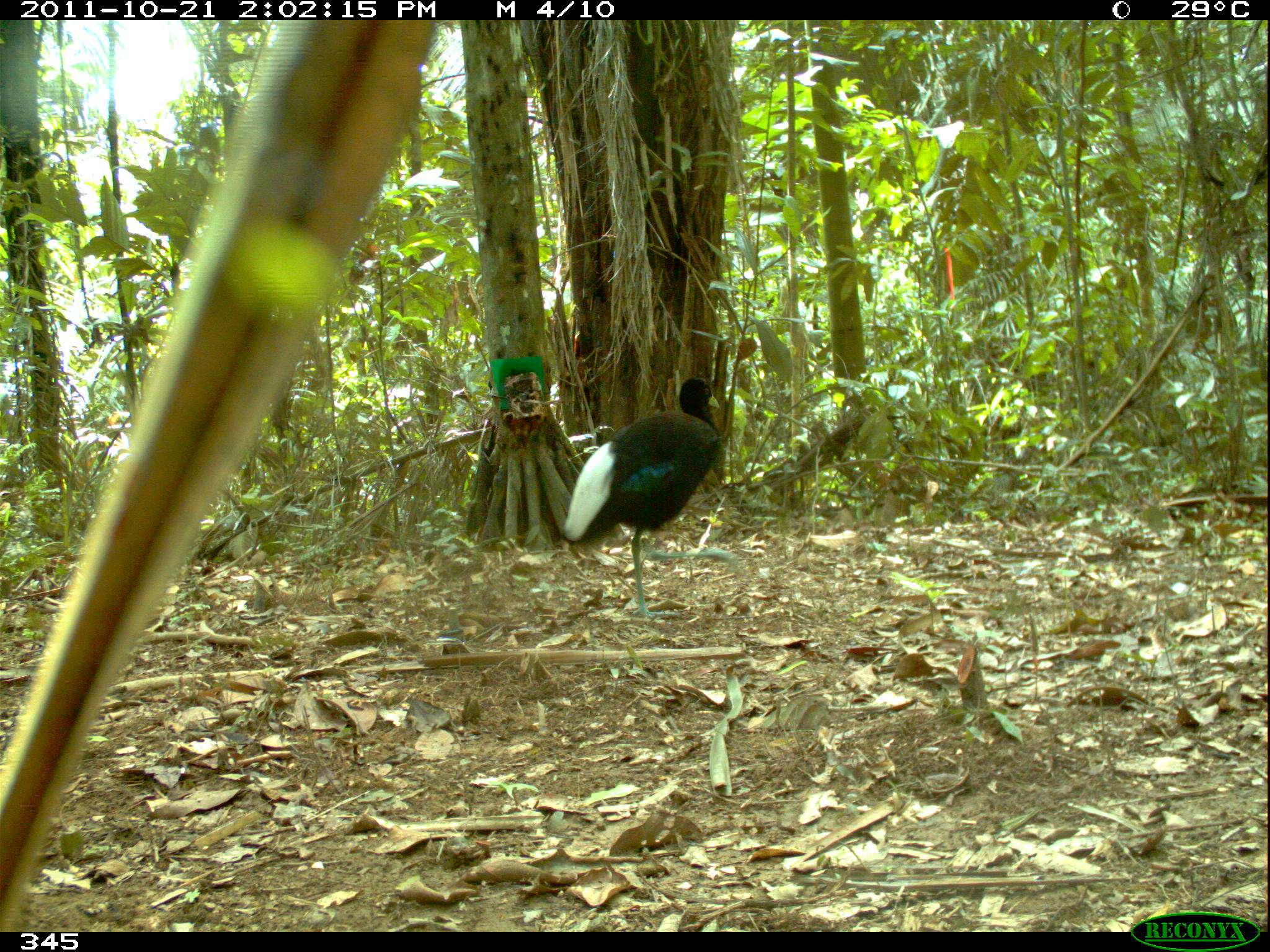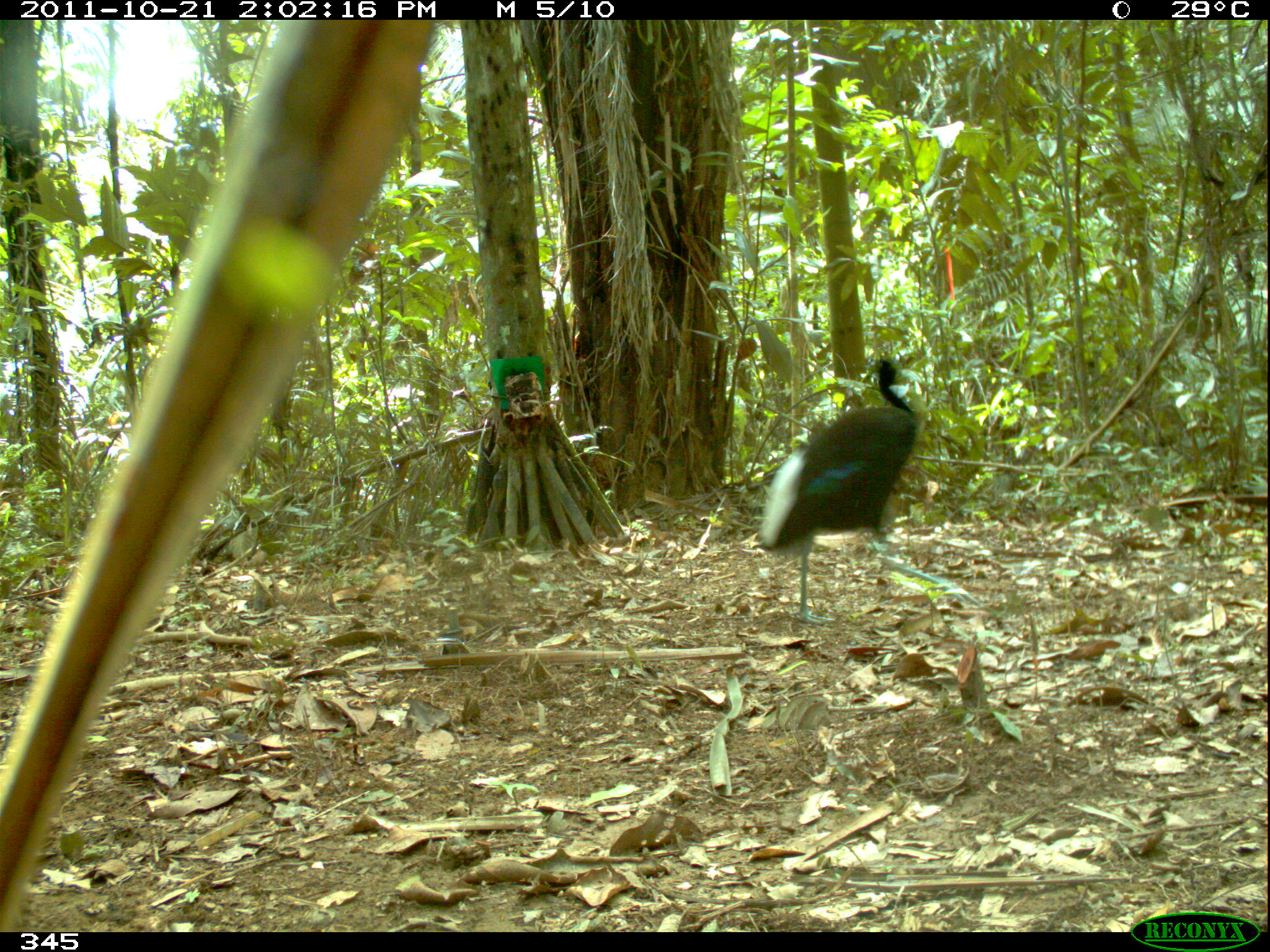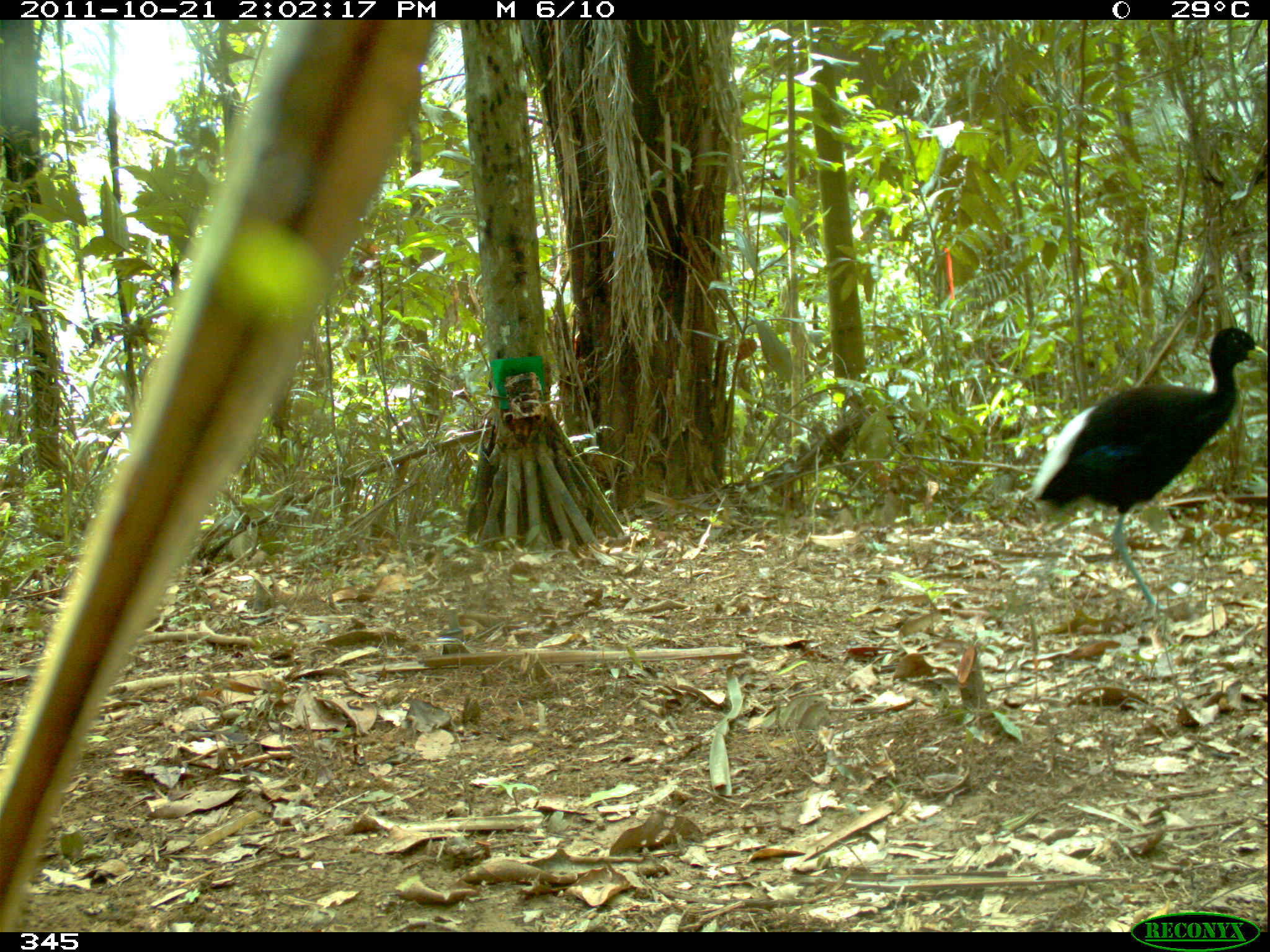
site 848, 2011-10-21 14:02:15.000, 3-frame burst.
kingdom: Animalia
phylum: Chordata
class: Aves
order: Gruiformes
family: Psophiidae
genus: Psophia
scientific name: Psophia leucoptera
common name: pale-winged trumpeter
Psophia leucoptera (pale-winged trumpeter).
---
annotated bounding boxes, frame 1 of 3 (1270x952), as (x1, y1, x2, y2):
psophia leucoptera: (559, 373, 740, 620)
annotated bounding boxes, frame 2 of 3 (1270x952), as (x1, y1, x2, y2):
psophia leucoptera: (758, 354, 980, 625)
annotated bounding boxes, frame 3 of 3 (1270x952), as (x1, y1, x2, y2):
psophia leucoptera: (1031, 324, 1267, 611)